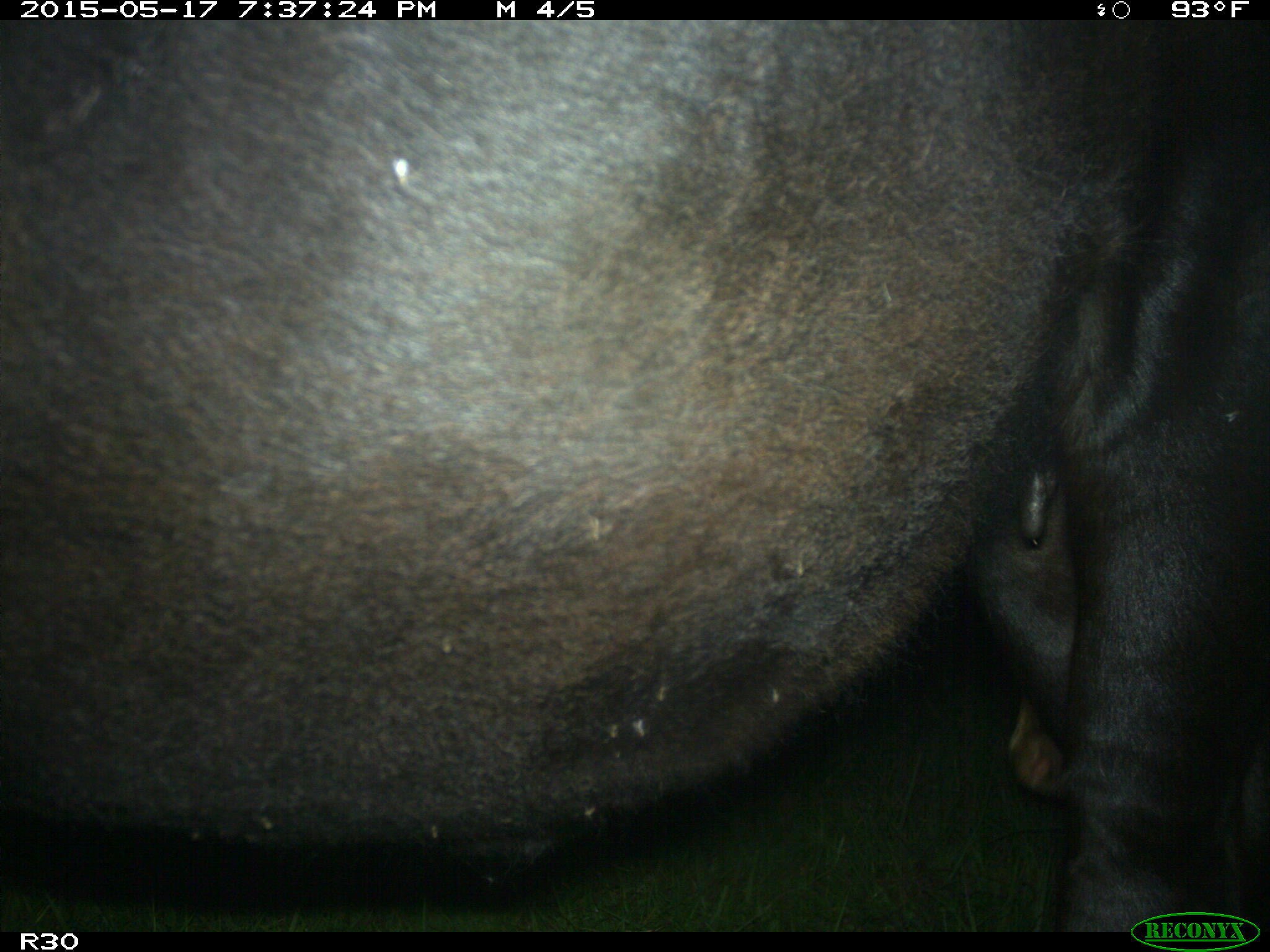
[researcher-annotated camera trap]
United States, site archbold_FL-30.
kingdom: Animalia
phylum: Chordata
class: Mammalia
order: Artiodactyla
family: Bovidae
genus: Bos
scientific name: Bos taurus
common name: domestic cow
Bos taurus (domestic cow).